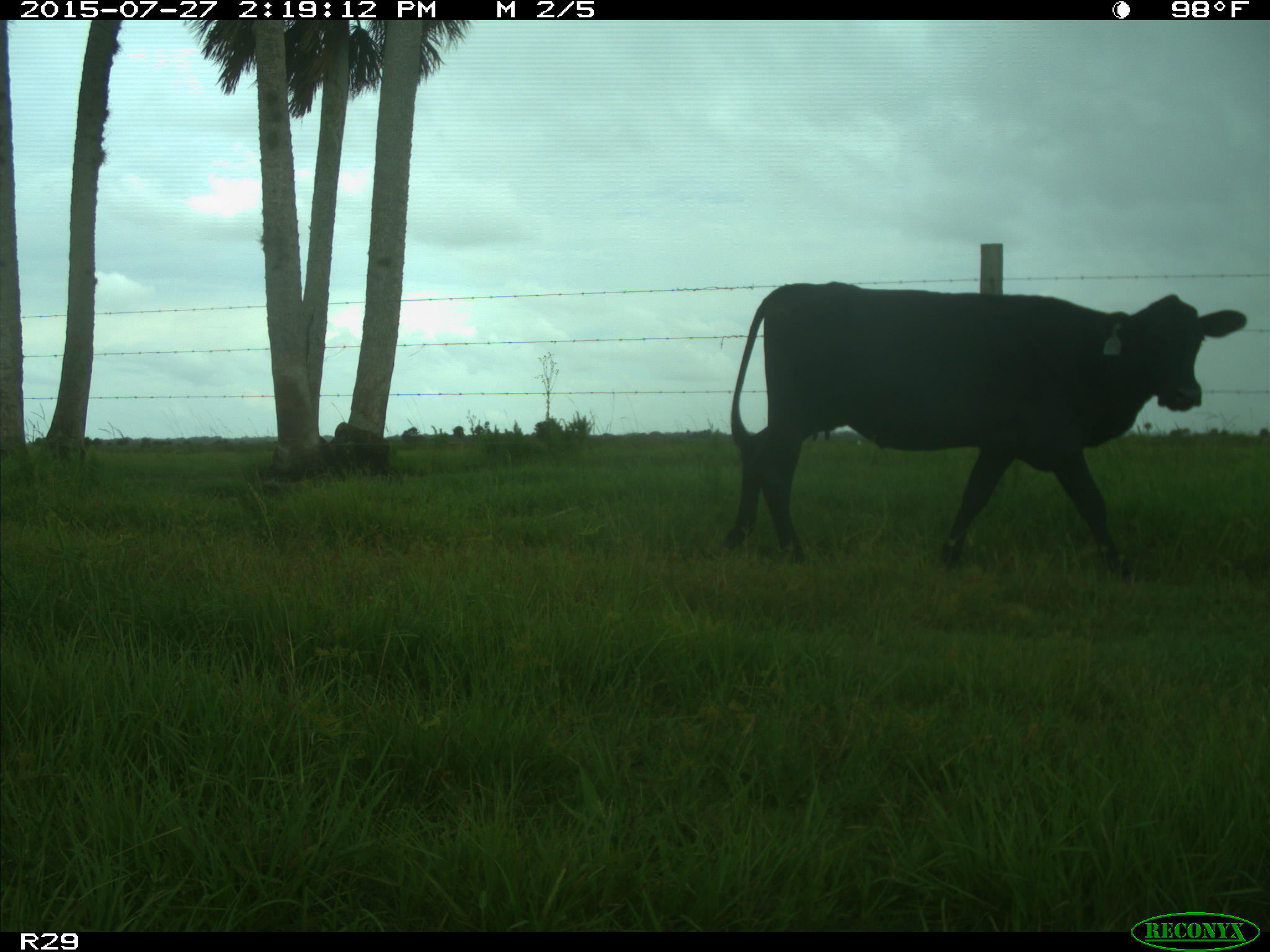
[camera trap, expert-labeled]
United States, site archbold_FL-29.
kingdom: Animalia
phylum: Chordata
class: Mammalia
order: Artiodactyla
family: Bovidae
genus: Bos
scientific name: Bos taurus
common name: domestic cow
Bos taurus (domestic cow).